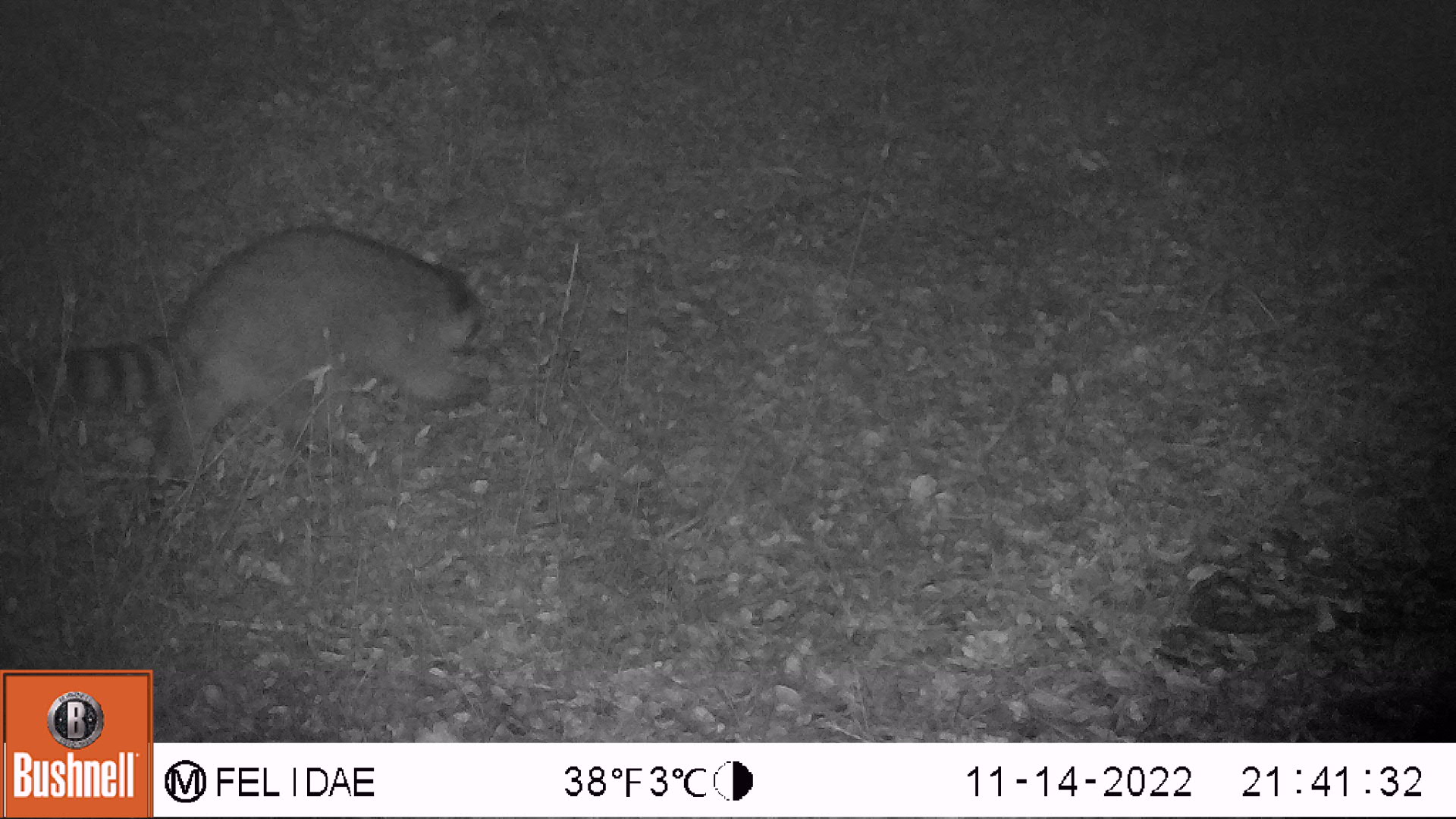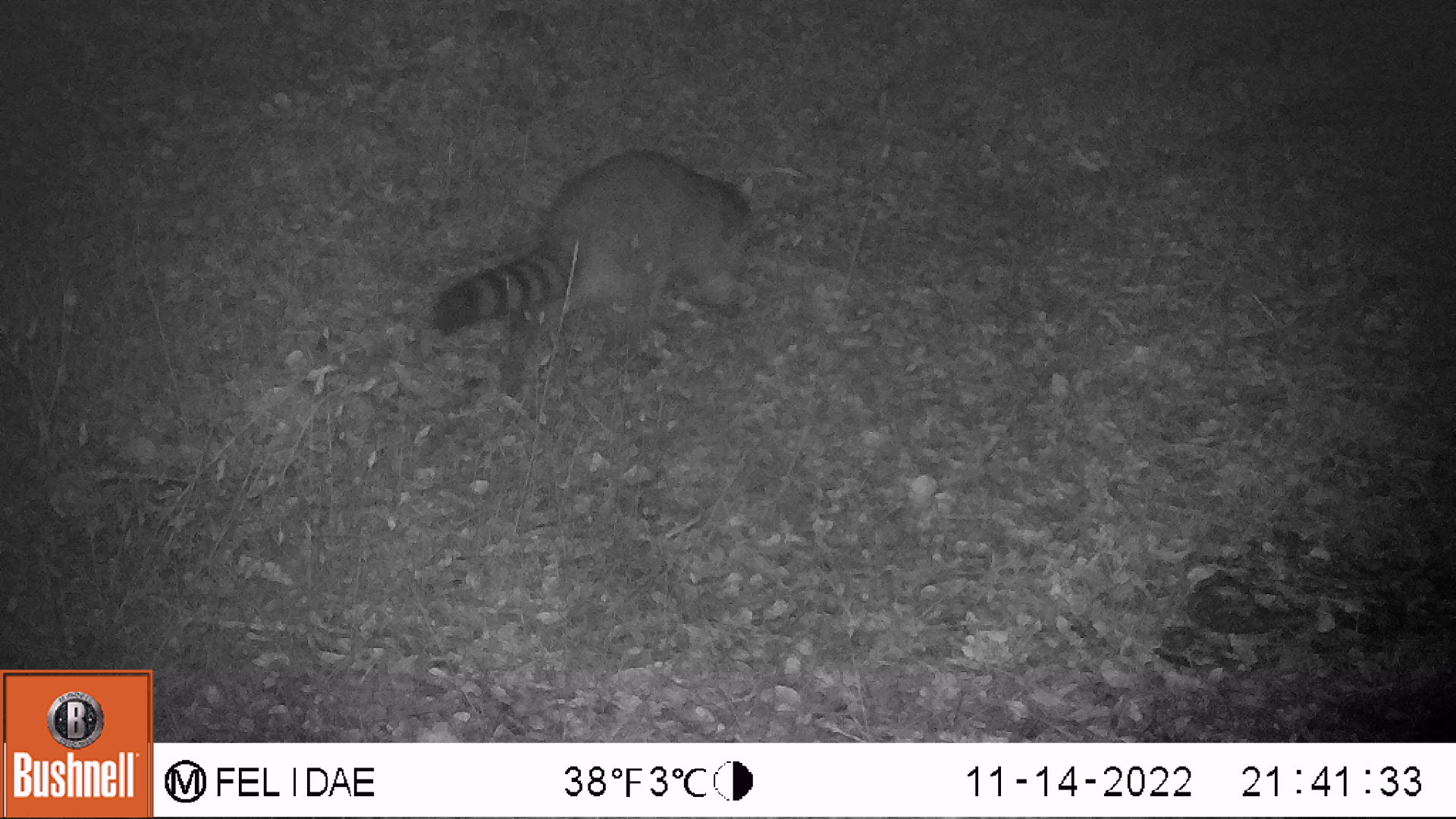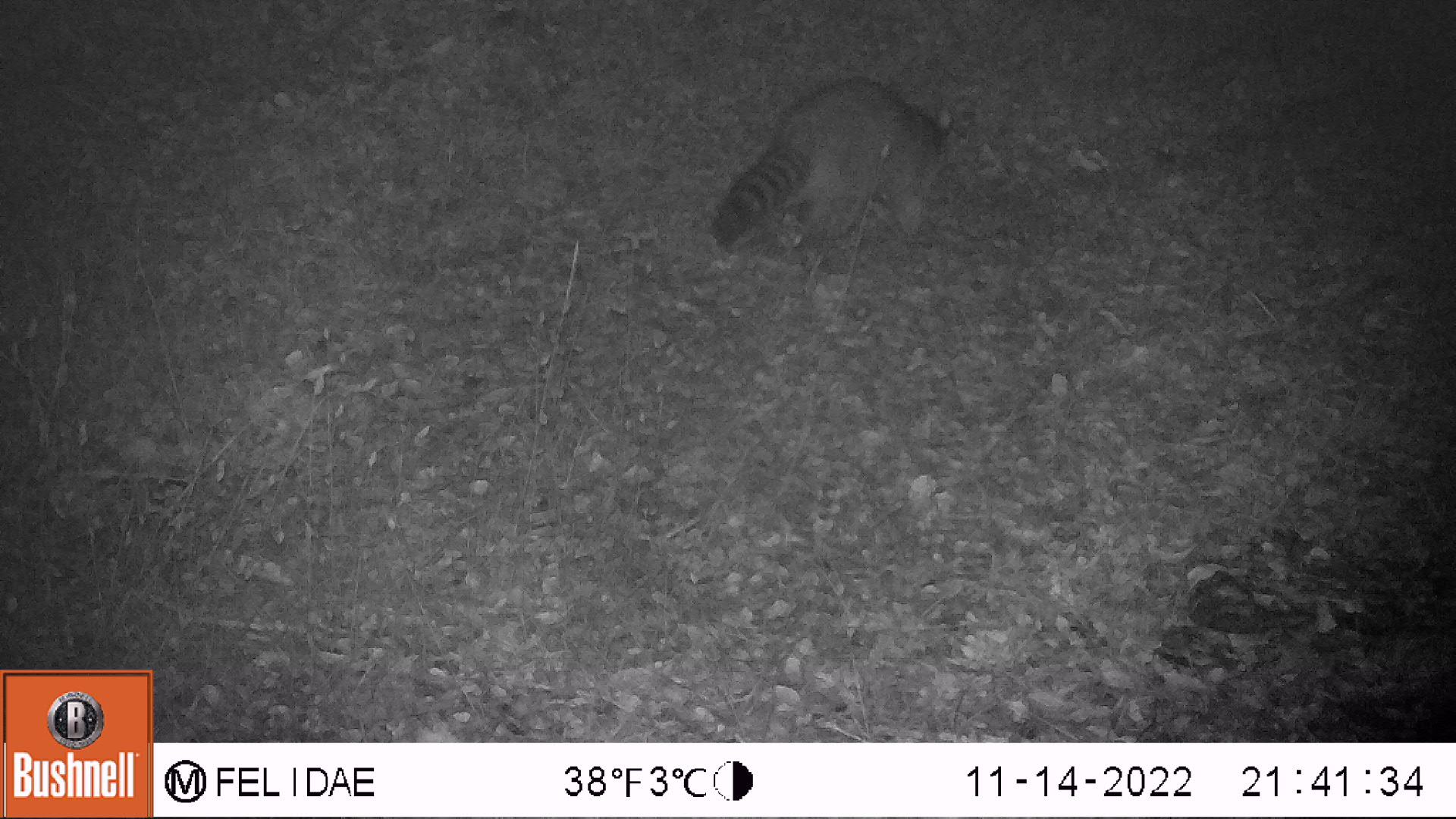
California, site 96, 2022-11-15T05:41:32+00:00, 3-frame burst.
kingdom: Animalia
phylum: Chordata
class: Mammalia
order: Carnivora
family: Procyonidae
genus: Procyon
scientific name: Procyon lotor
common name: raccoon